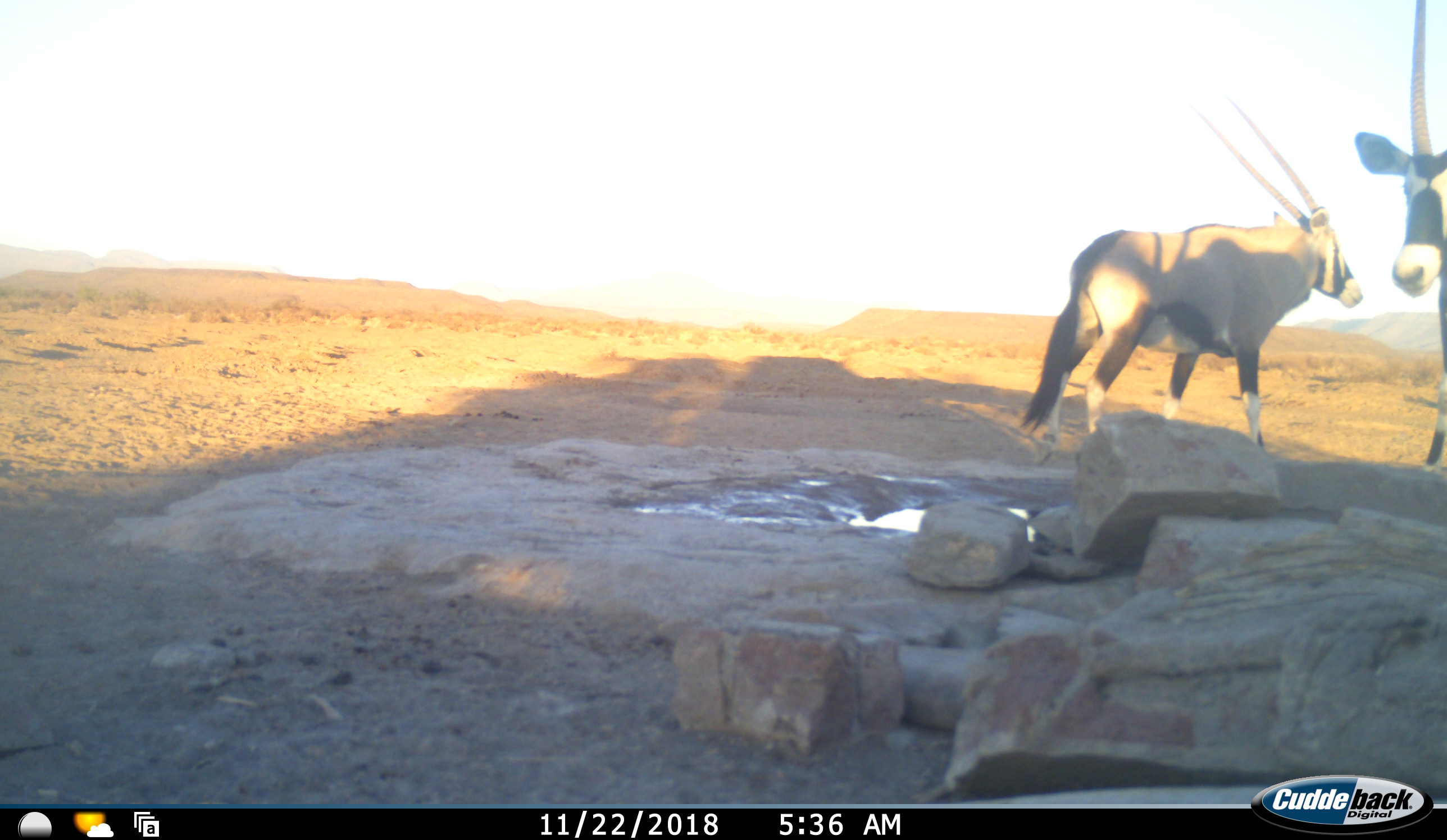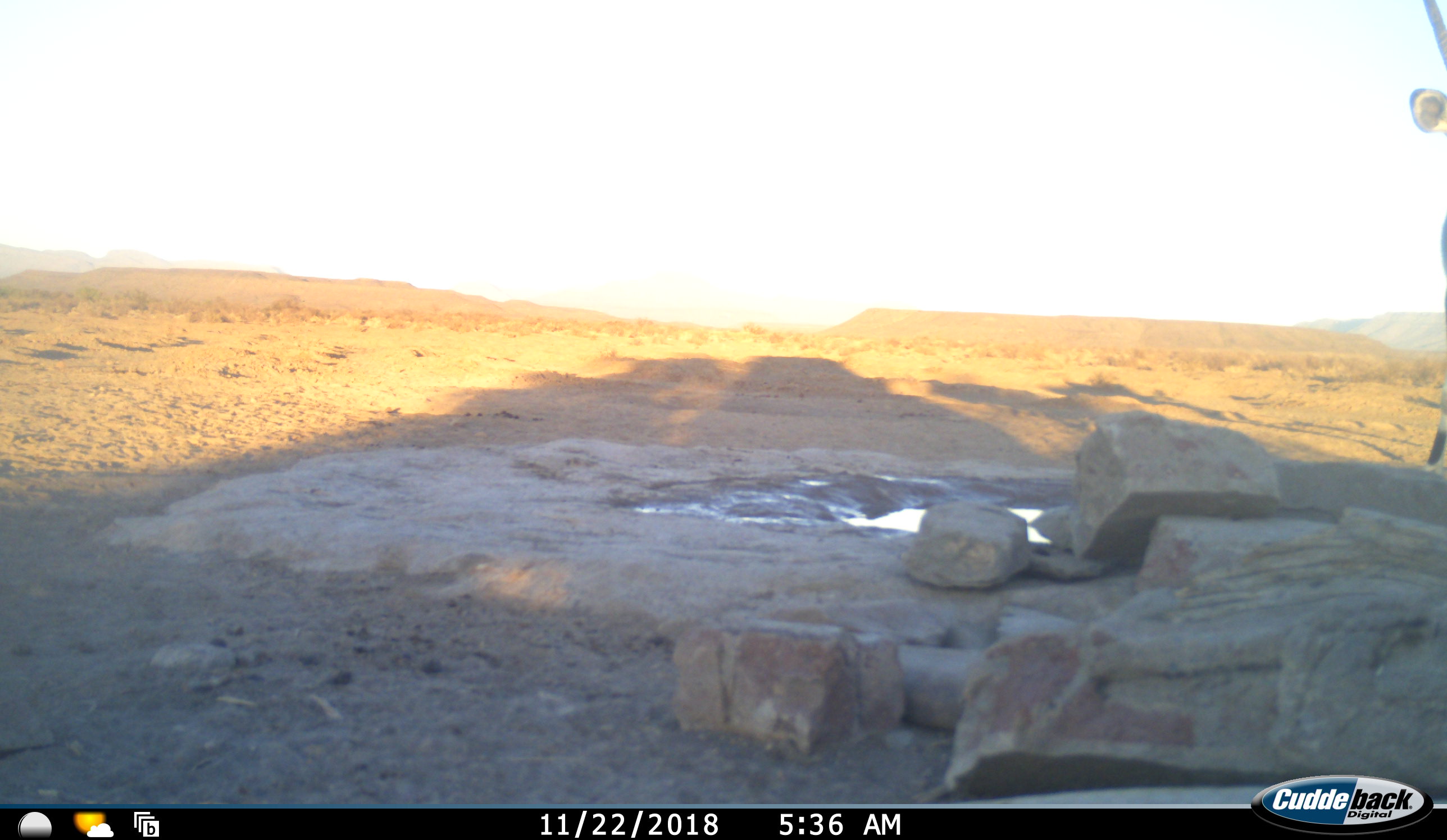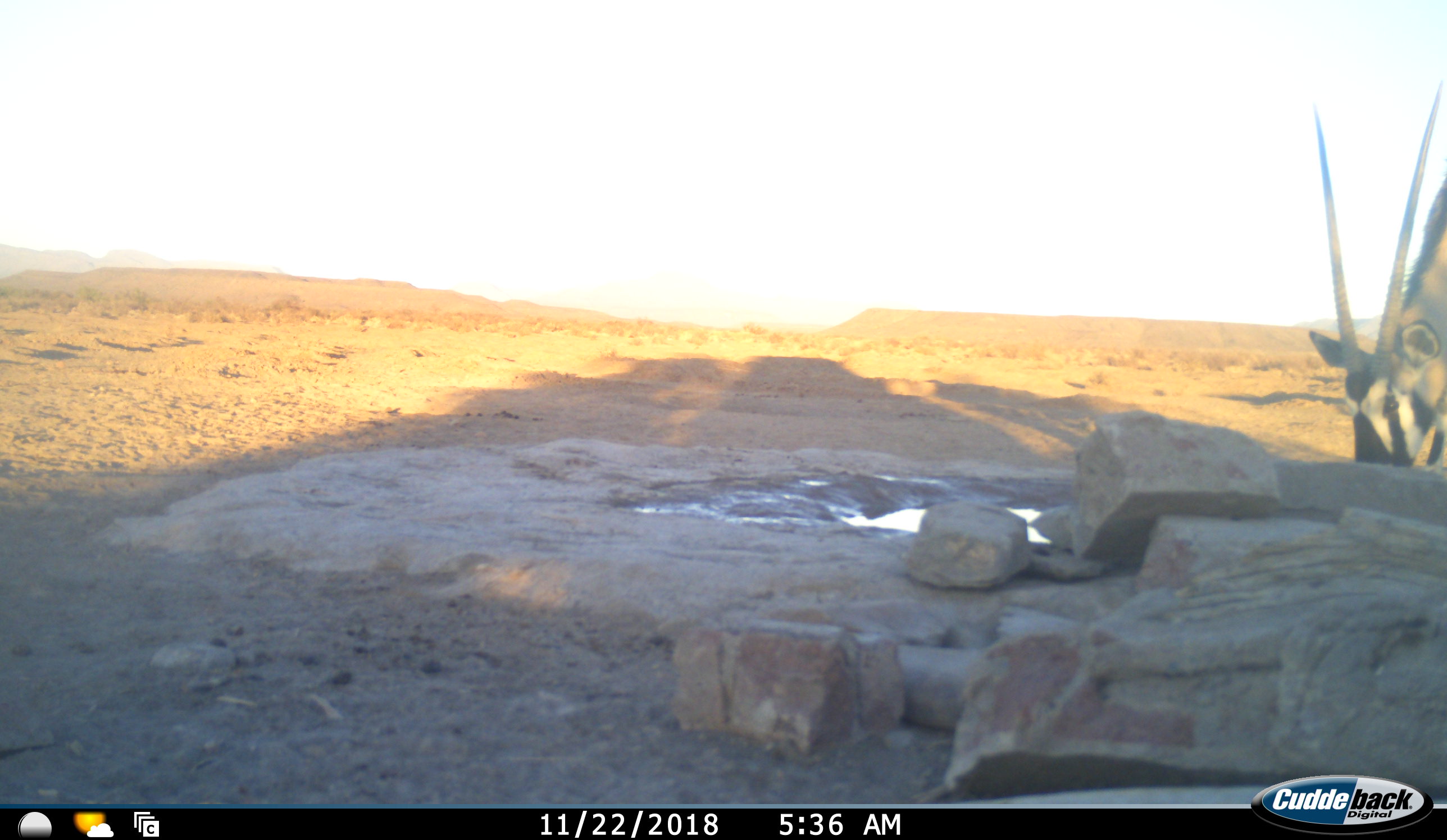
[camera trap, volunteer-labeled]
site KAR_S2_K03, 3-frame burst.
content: unidentified animal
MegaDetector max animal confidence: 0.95